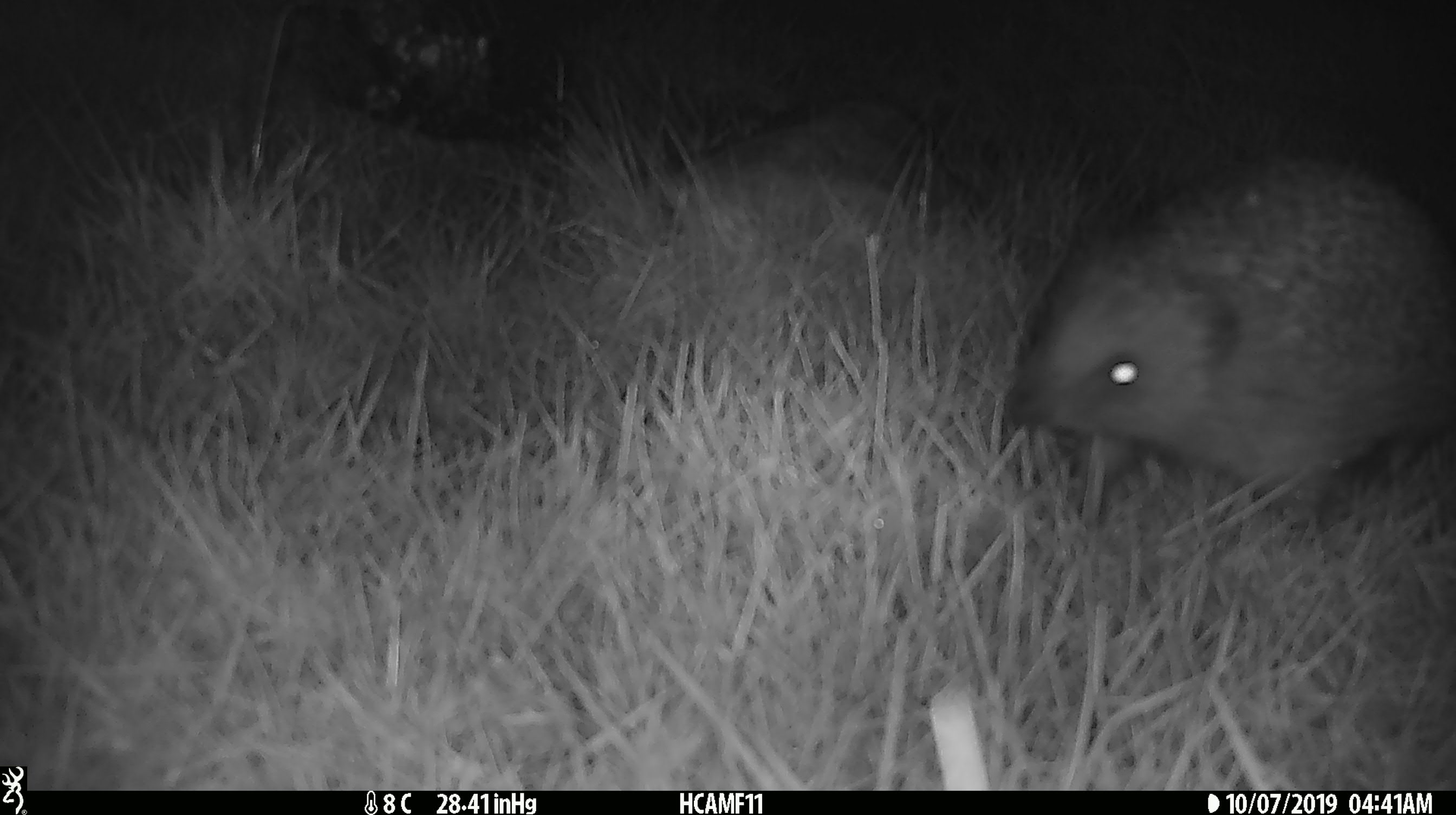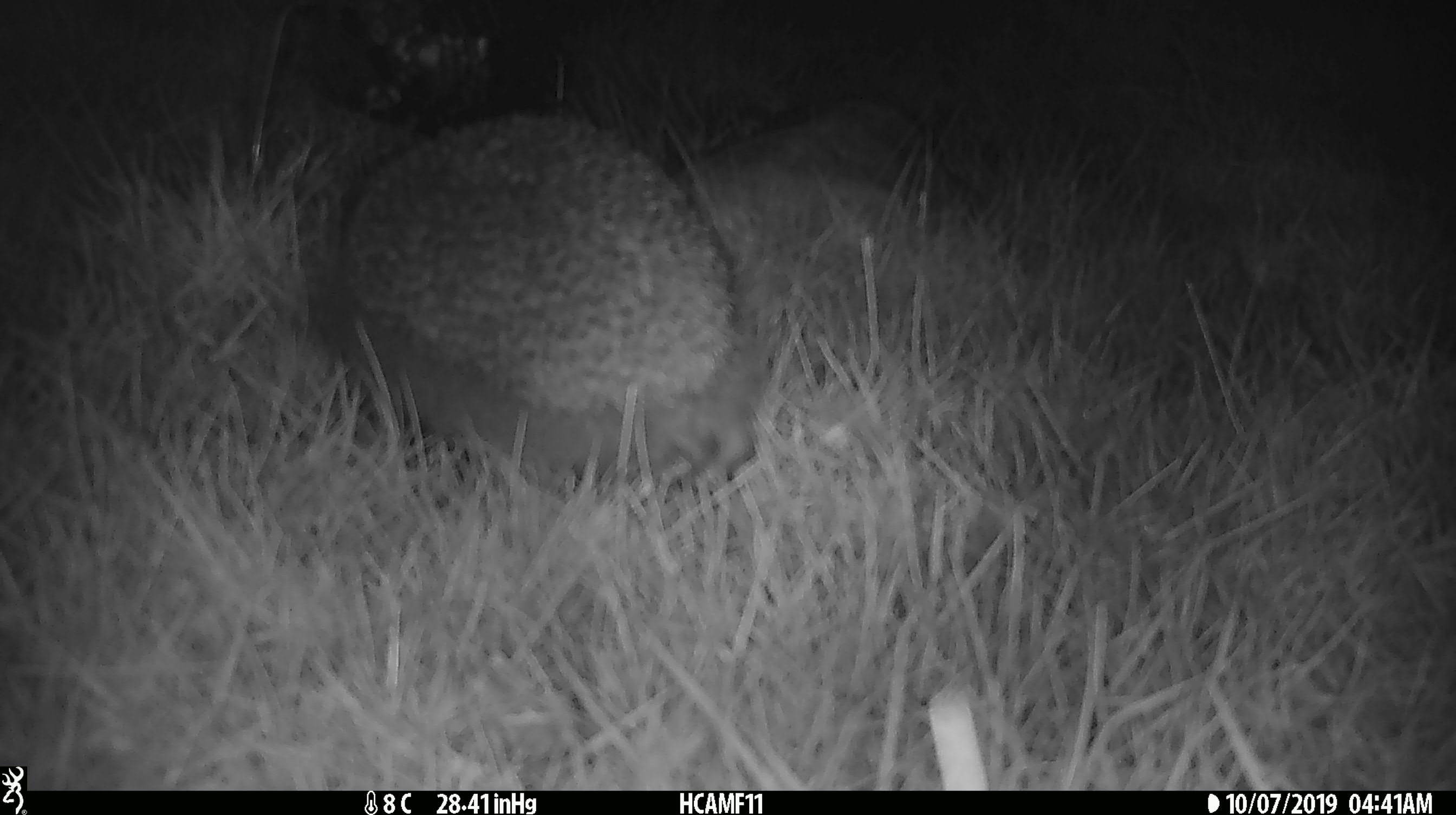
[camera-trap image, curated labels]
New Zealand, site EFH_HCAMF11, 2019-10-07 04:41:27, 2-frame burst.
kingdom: Animalia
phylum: Chordata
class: Mammalia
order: Eulipotyphla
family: Erinaceidae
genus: Erinaceus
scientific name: Erinaceus europaeus europaeus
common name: european hedgehog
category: hedgehog